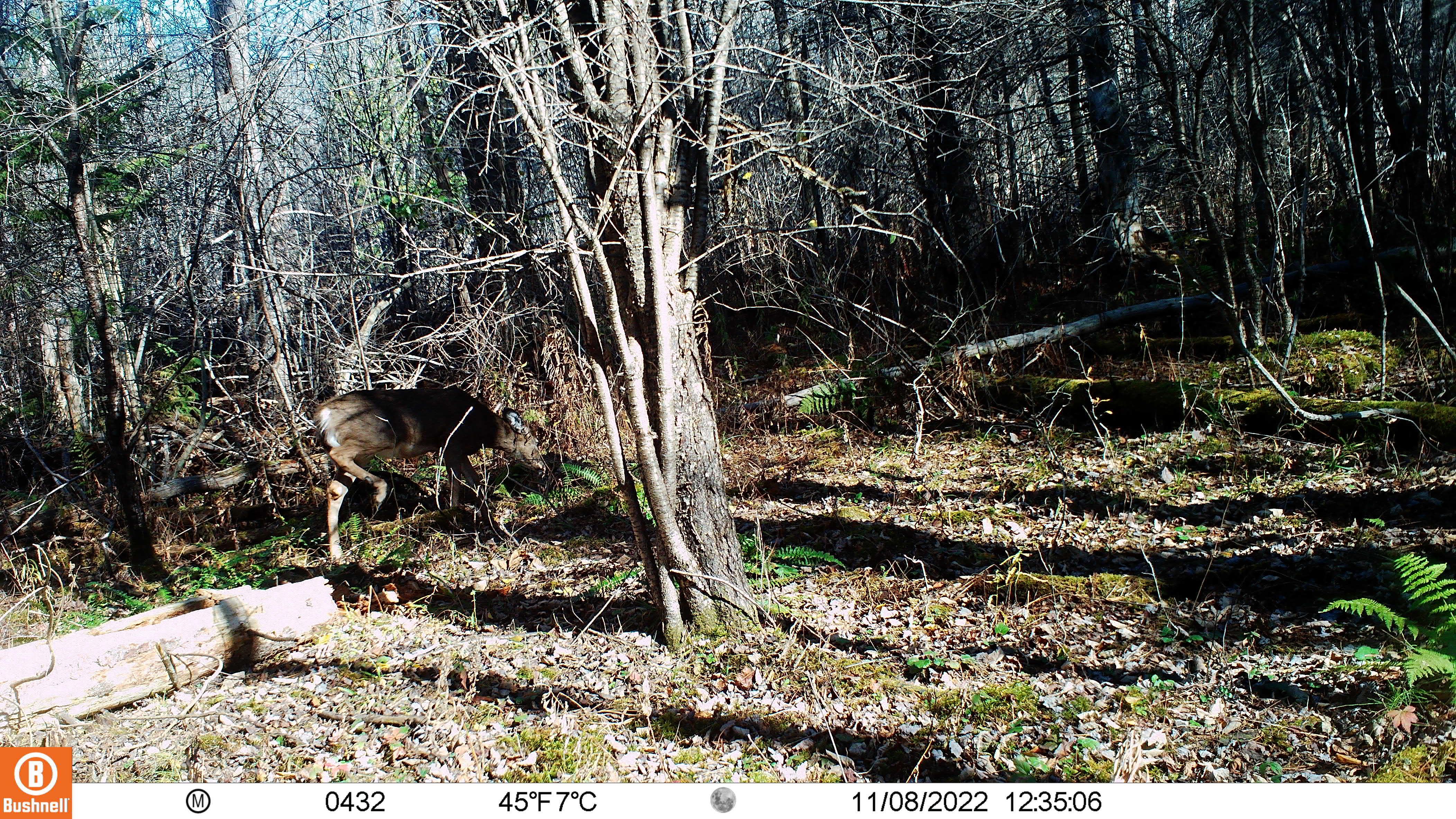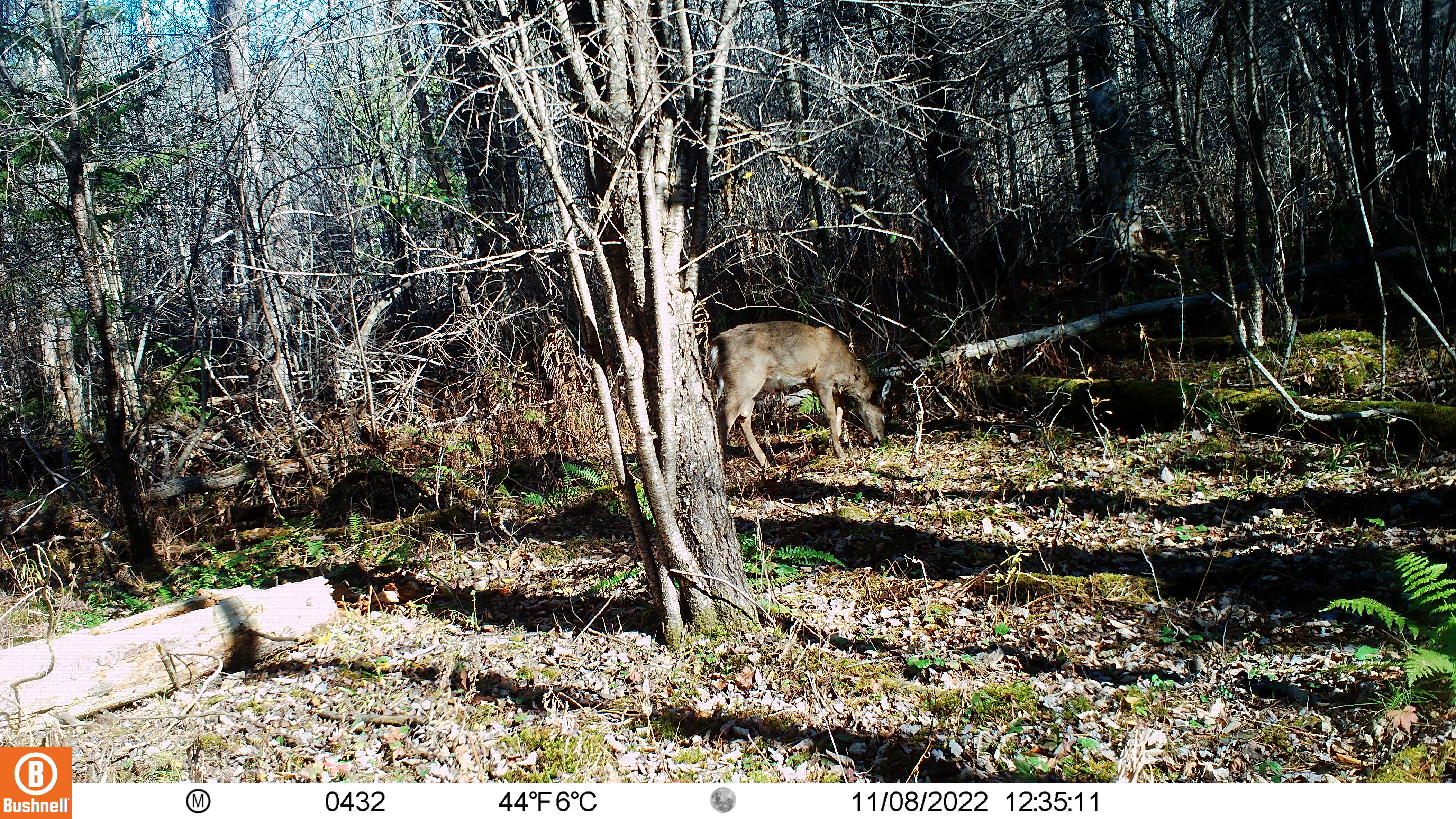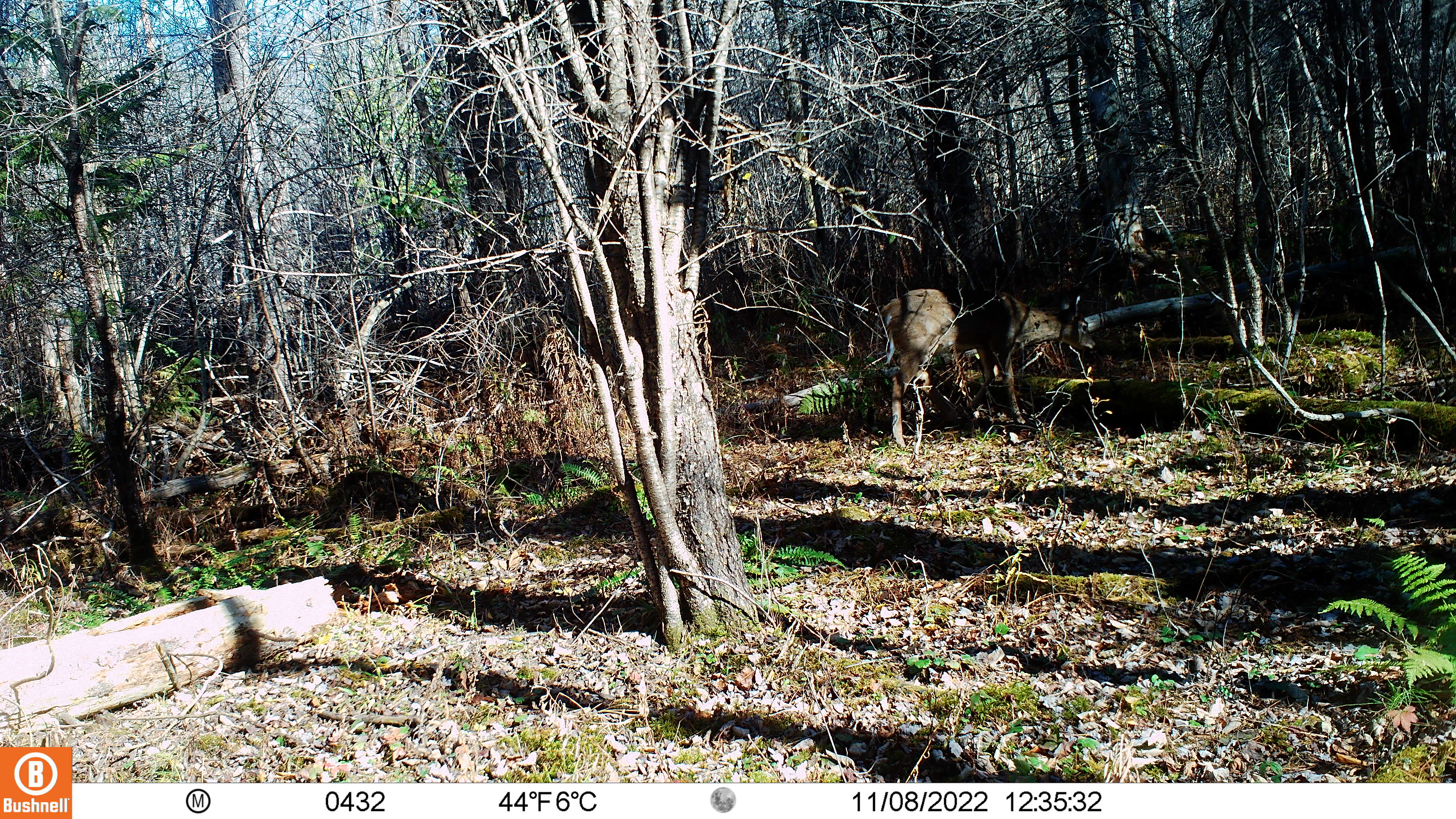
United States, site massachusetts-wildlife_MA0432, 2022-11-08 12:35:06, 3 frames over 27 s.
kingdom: Animalia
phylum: Chordata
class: Mammalia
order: Artiodactyla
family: Cervidae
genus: Odocoileus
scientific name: Odocoileus virginianus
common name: white-tailed deer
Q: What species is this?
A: White-tailed deer (Odocoileus virginianus).